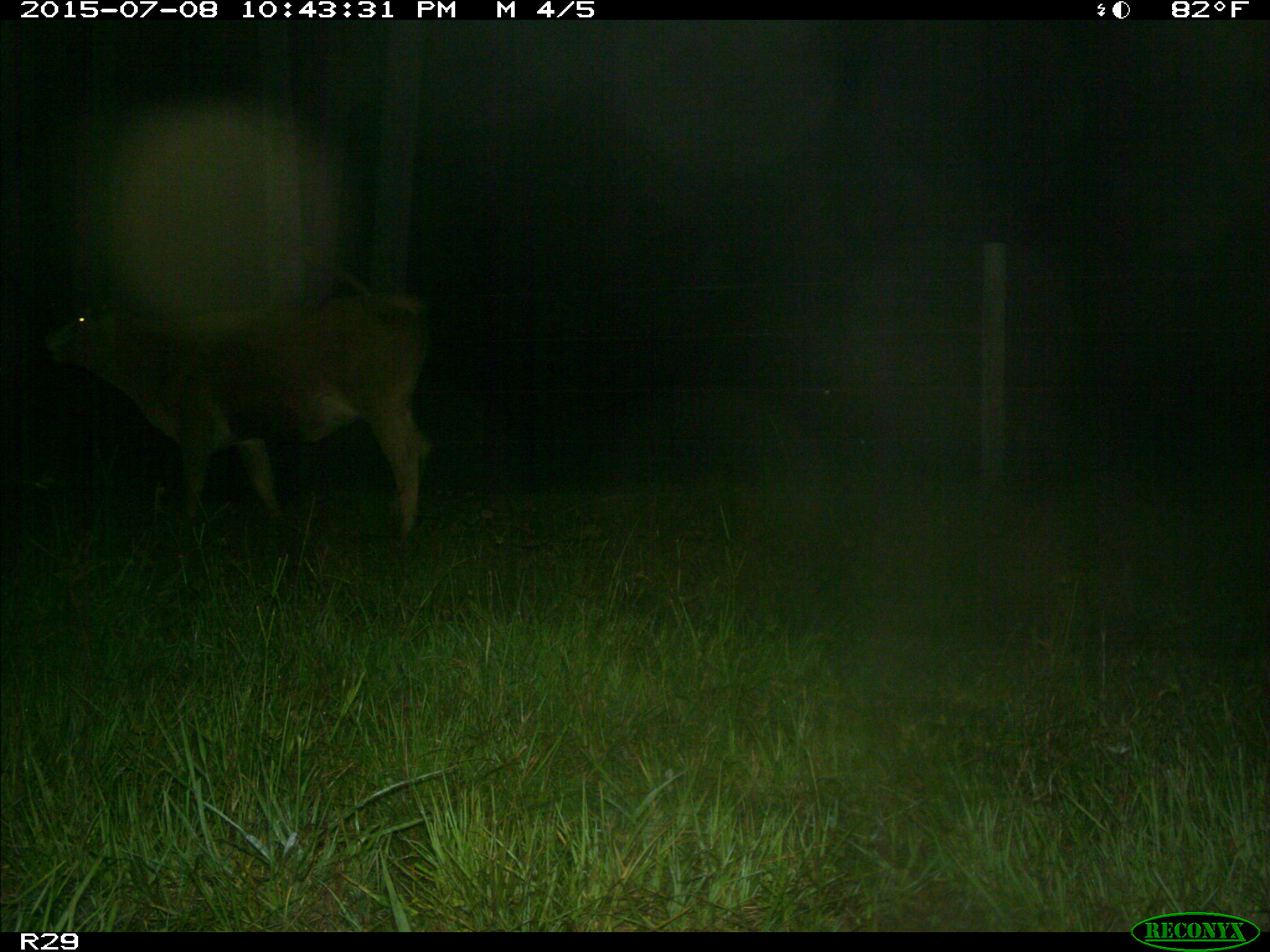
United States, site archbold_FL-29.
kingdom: Animalia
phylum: Chordata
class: Mammalia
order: Artiodactyla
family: Bovidae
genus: Bos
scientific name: Bos taurus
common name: domestic cow